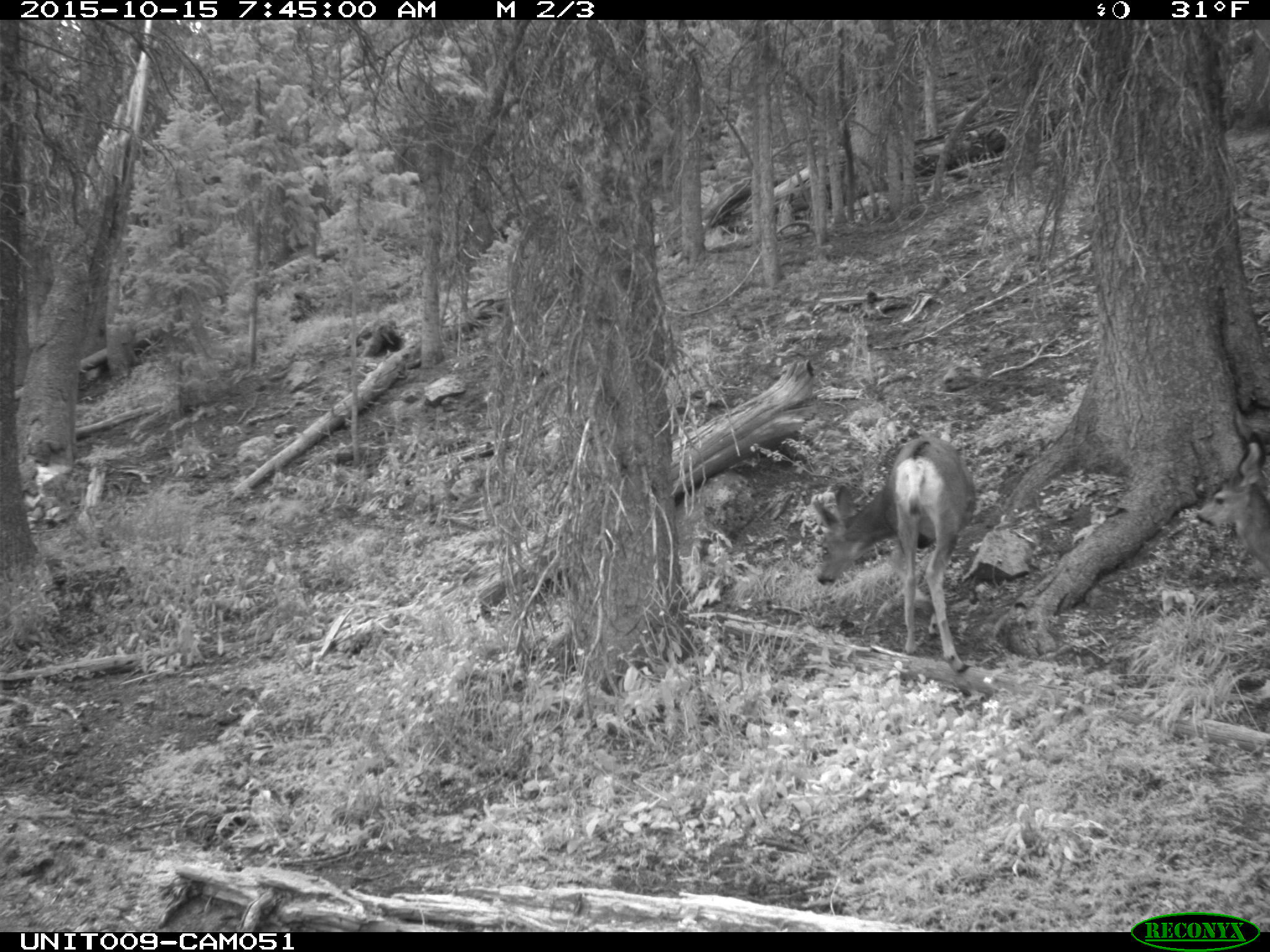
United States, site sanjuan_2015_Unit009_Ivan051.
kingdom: Animalia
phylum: Chordata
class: Mammalia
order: Artiodactyla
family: Cervidae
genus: Odocoileus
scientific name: Odocoileus hemionus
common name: mule deer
Odocoileus hemionus (mule deer).